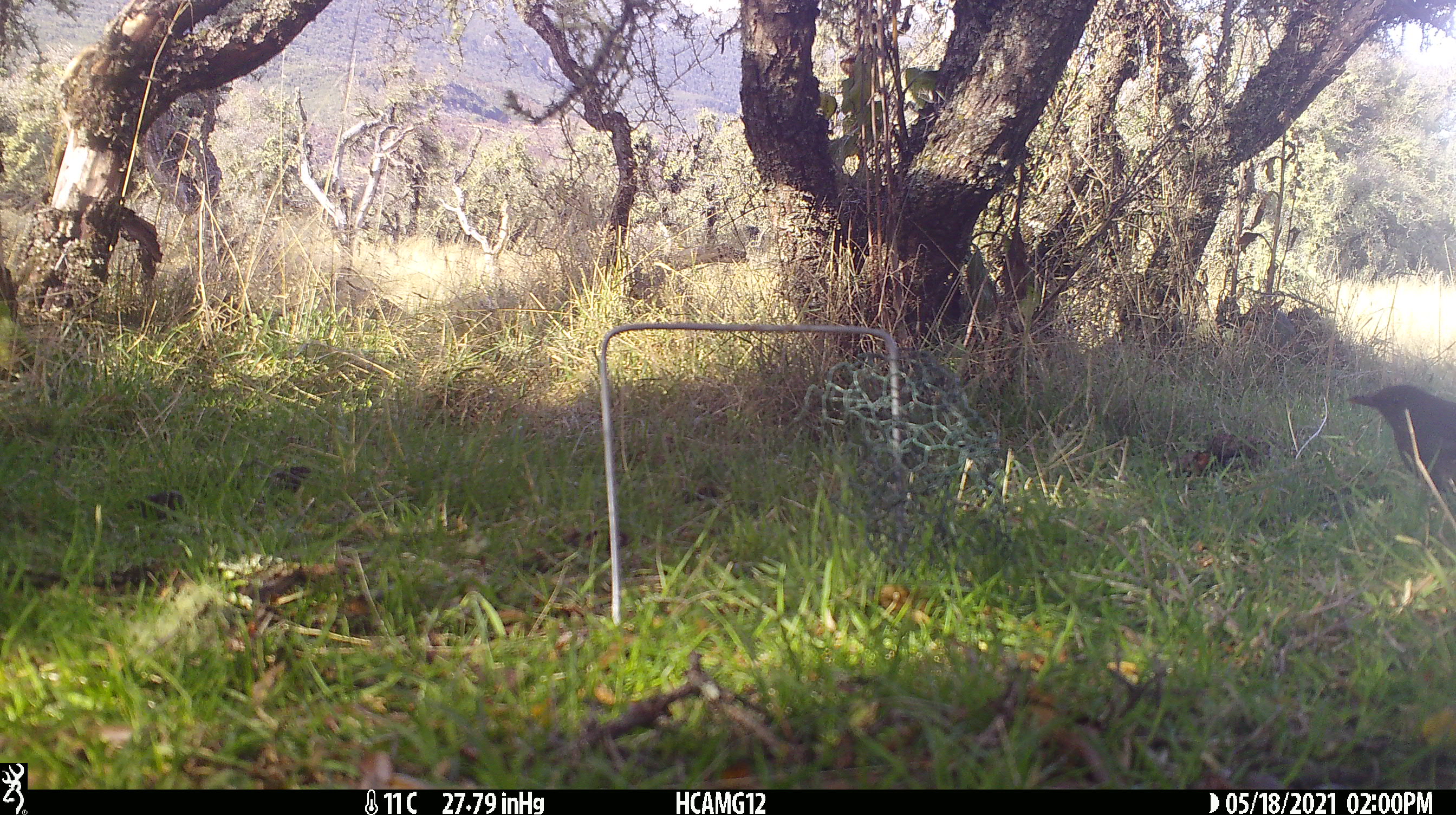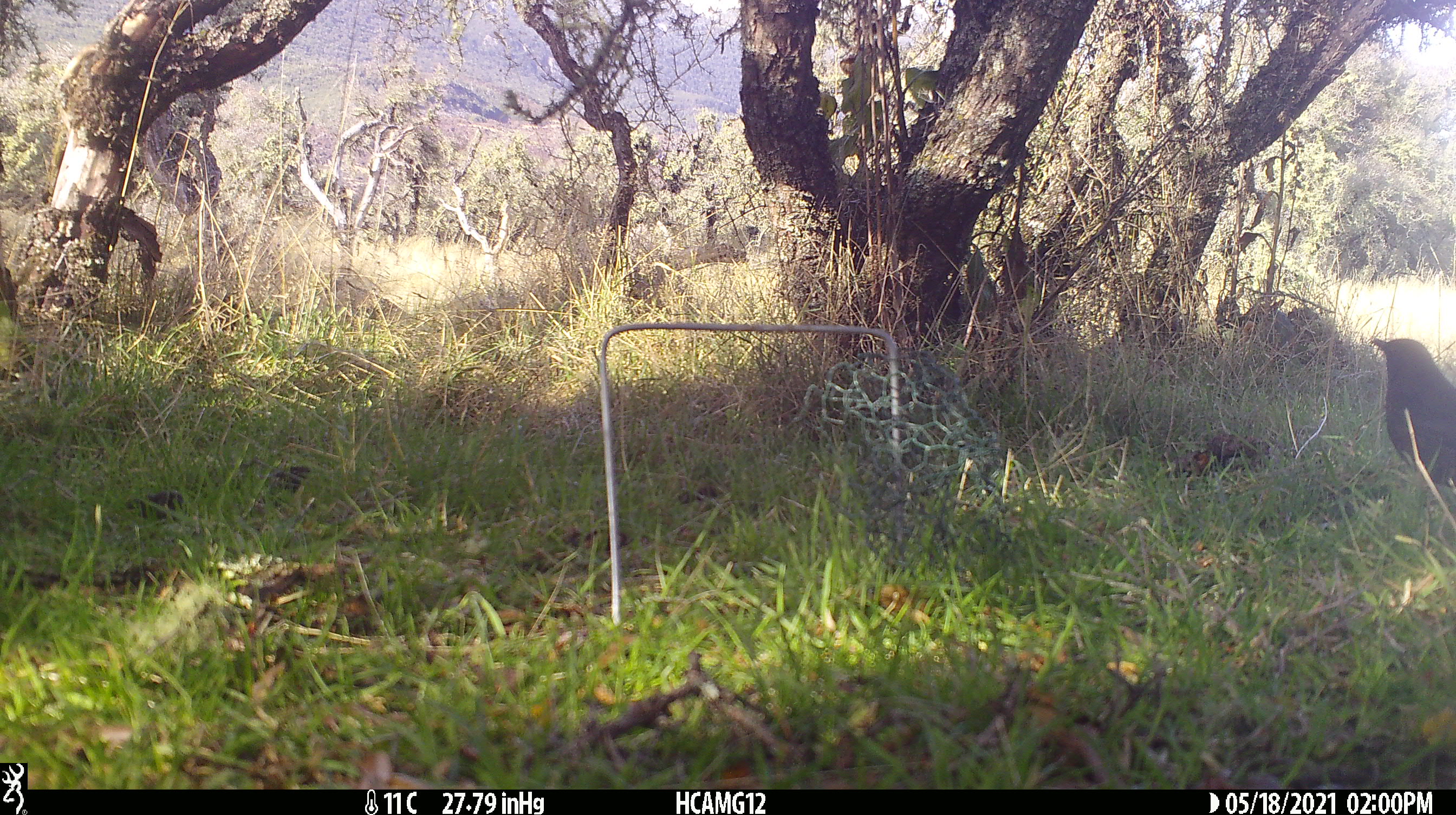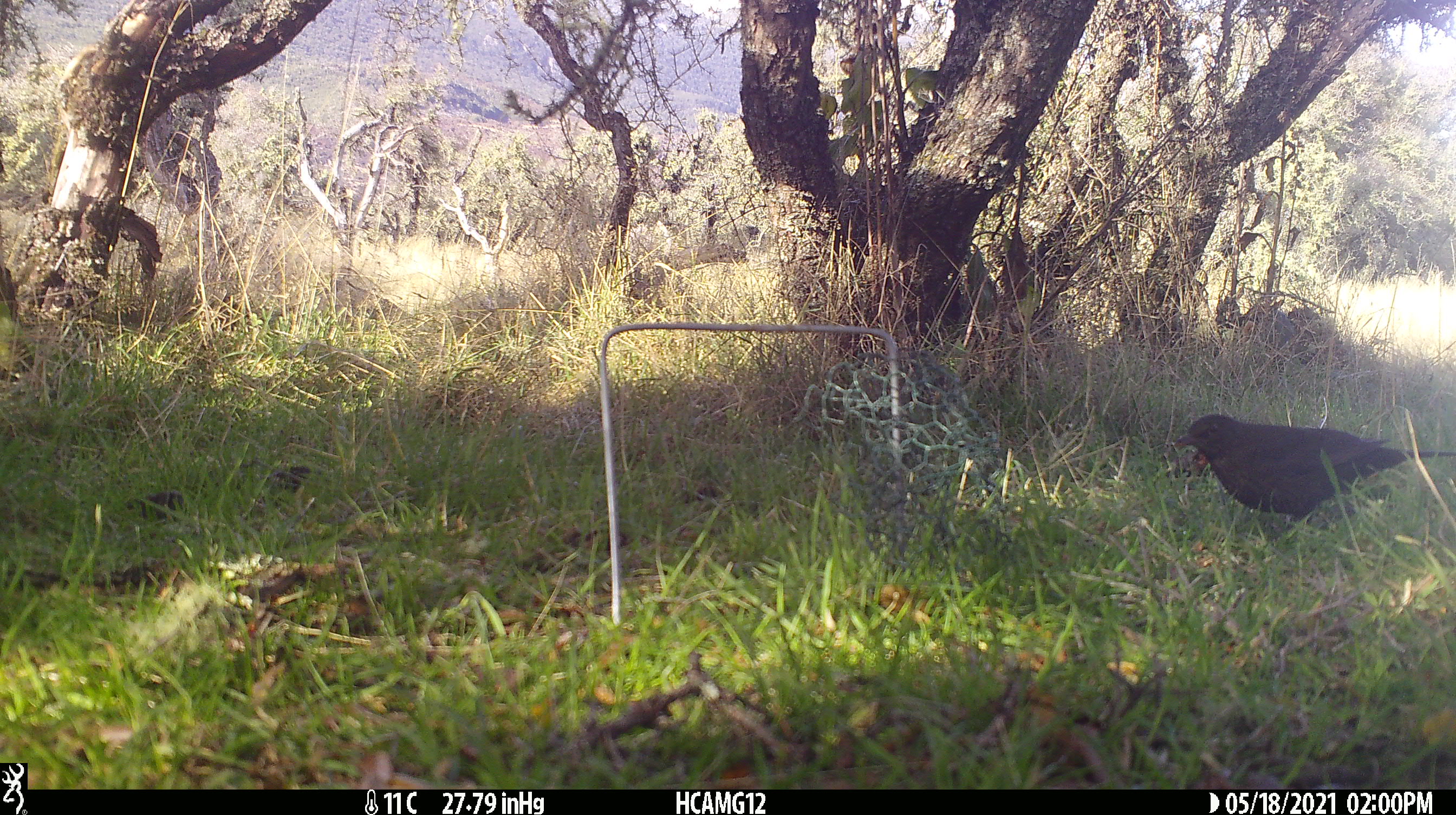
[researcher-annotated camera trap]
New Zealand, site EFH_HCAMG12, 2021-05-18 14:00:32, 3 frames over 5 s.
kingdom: Animalia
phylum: Chordata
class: Aves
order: Passeriformes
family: Turdidae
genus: Turdus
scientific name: Turdus merula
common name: eurasian blackbird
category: blackbird